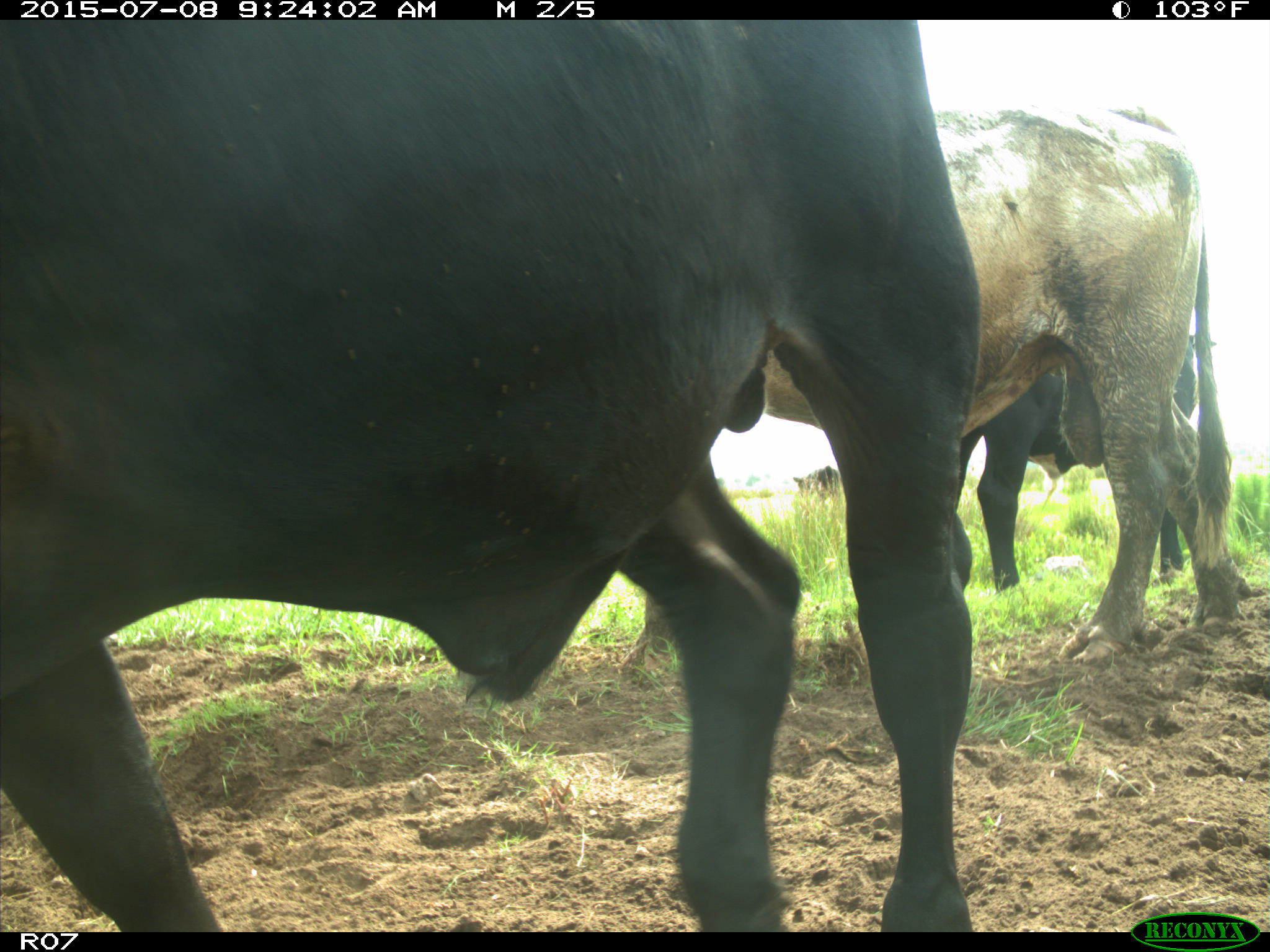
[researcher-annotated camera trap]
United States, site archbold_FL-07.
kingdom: Animalia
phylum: Chordata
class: Mammalia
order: Artiodactyla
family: Bovidae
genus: Bos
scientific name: Bos taurus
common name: domestic cow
Bos taurus (domestic cow).